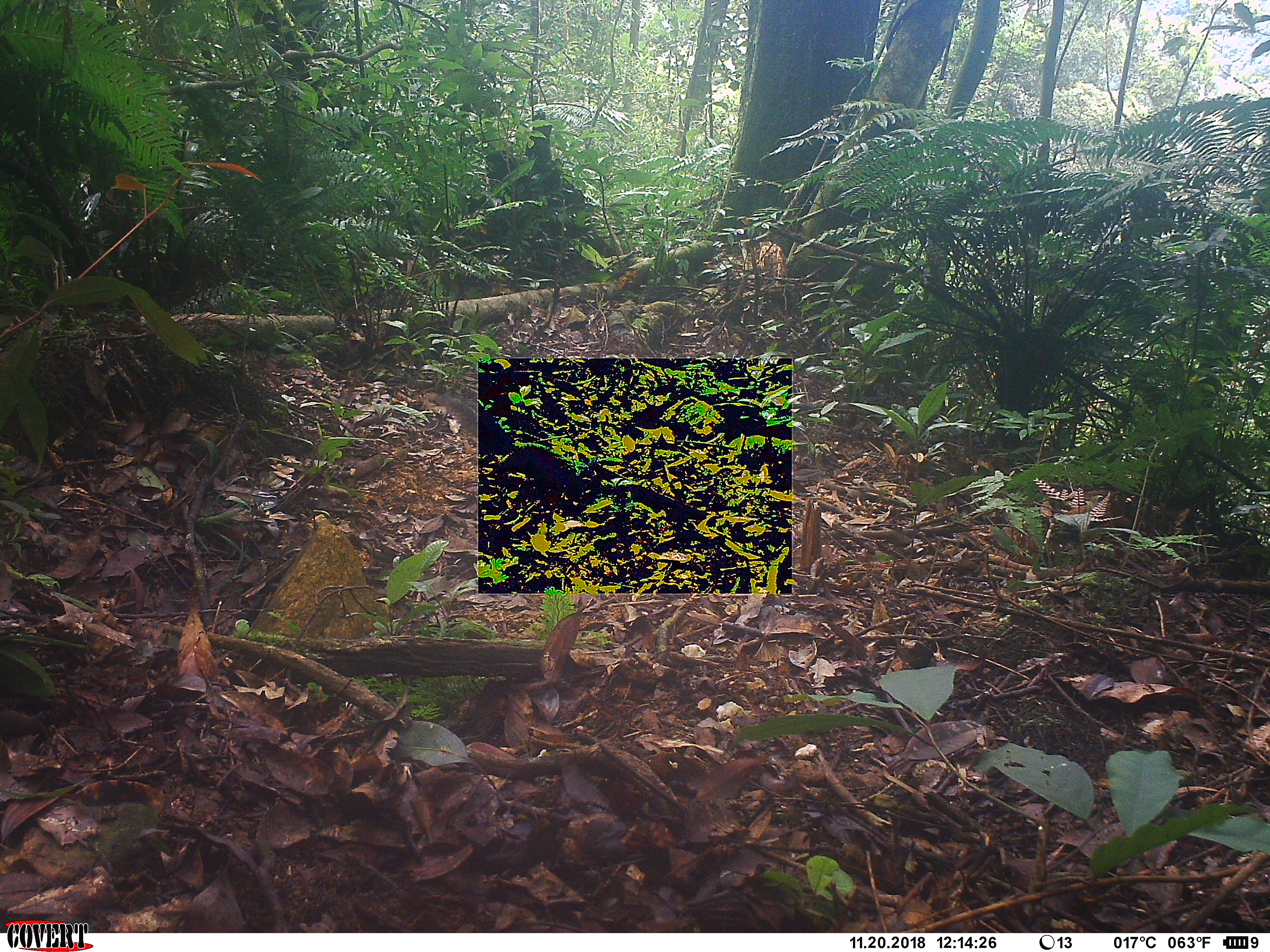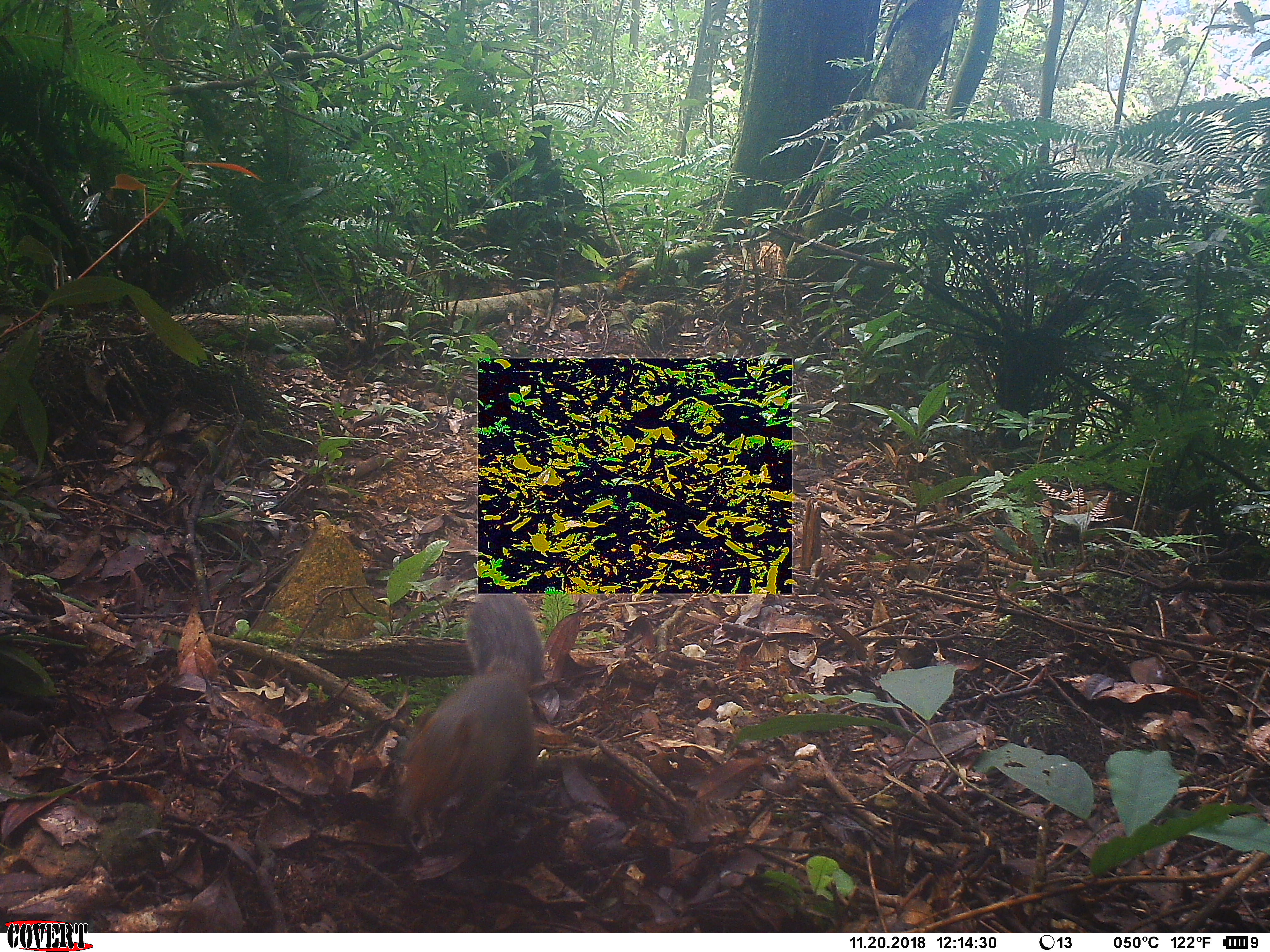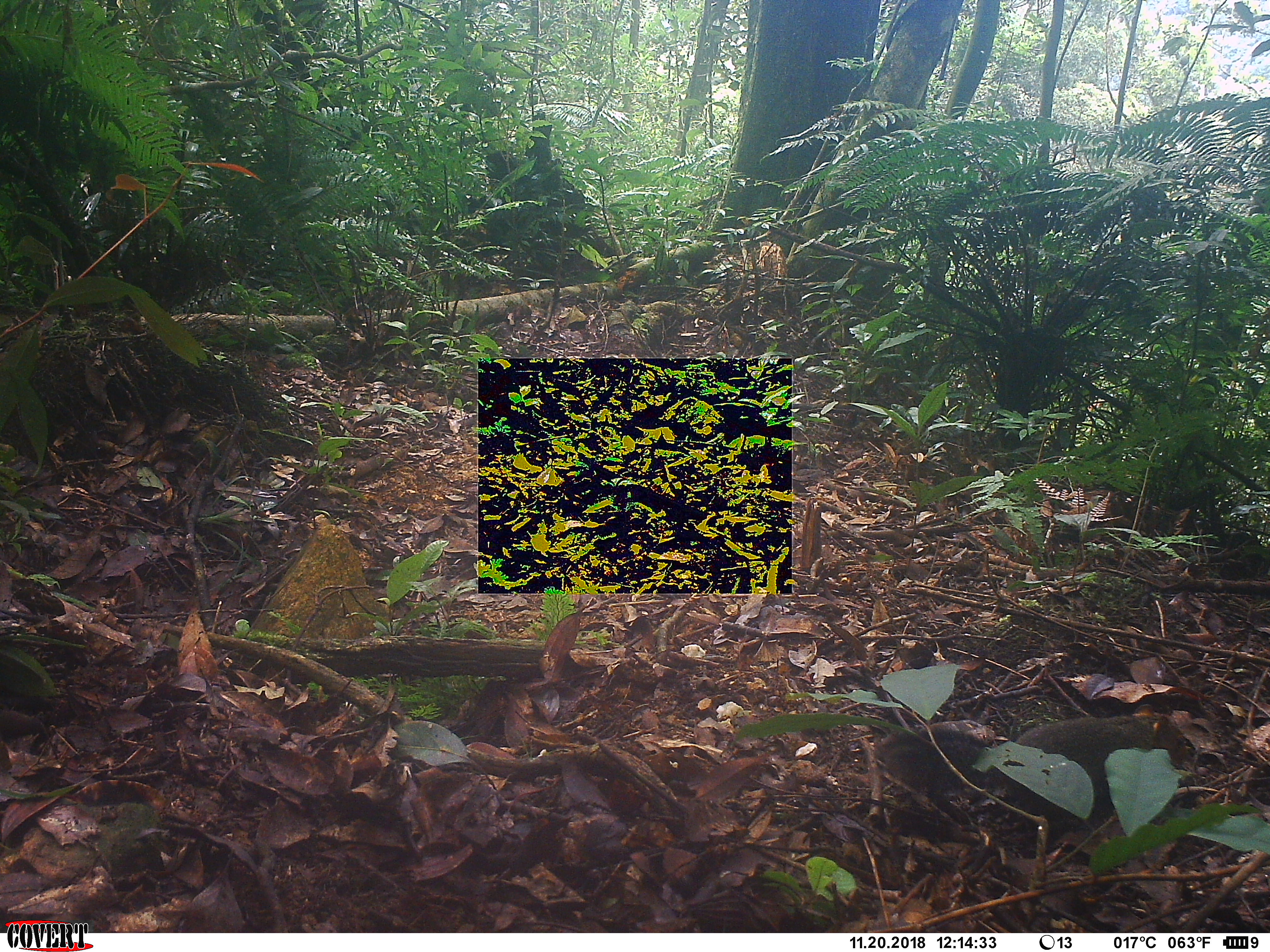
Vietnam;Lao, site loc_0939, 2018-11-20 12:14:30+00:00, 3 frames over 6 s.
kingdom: Animalia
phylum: Chordata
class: Mammalia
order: Rodentia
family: Sciuridae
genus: Dremomys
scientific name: Dremomys rufigenis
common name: red-cheeked squirrel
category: red cheeked squirrel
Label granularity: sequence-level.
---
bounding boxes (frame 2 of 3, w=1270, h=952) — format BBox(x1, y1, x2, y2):
red cheeked squirrel: BBox(396, 588, 542, 853)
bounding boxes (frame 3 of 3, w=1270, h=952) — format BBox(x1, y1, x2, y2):
red cheeked squirrel: BBox(876, 701, 1194, 836)